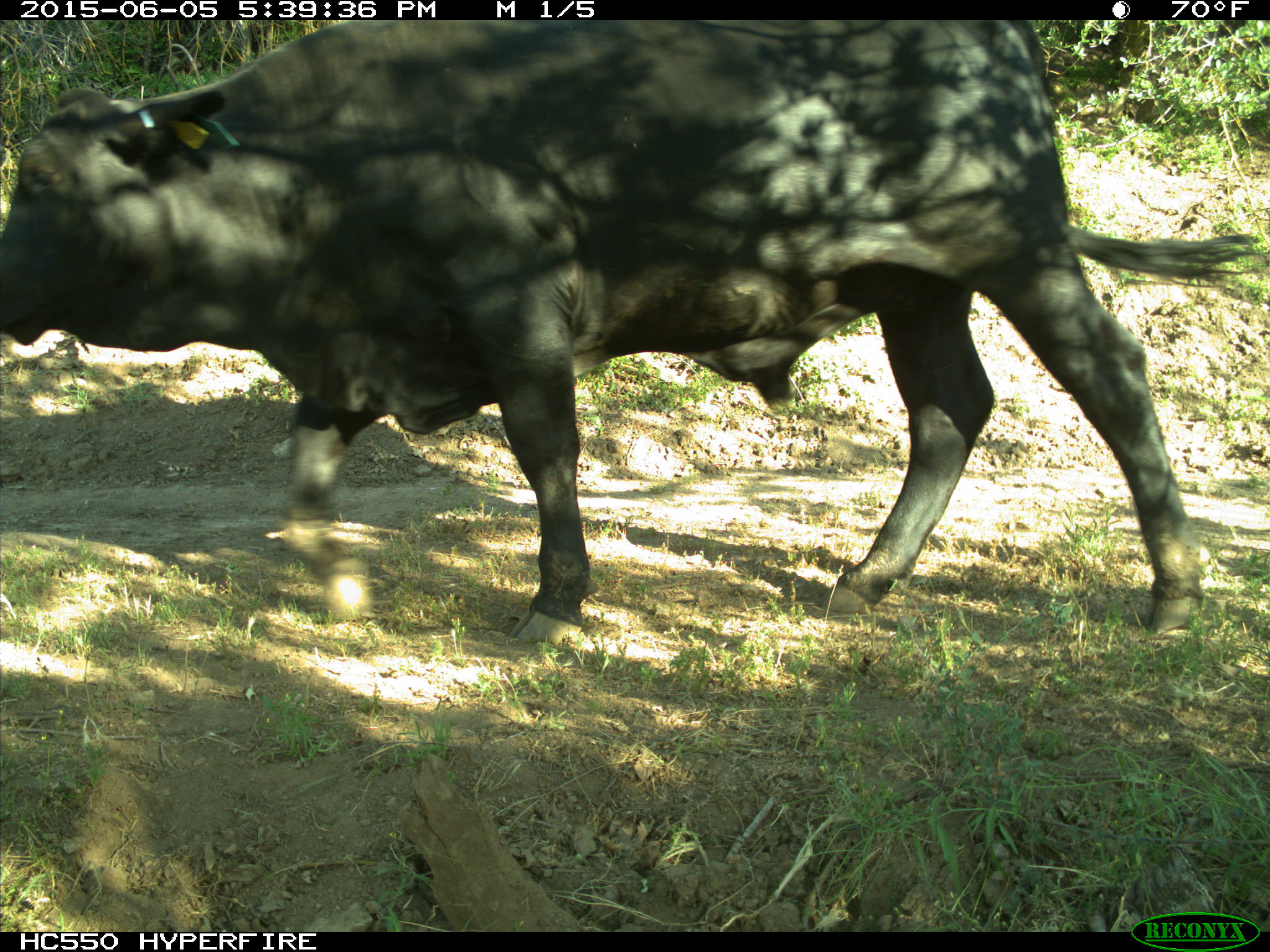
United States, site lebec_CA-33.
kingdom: Animalia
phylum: Chordata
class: Mammalia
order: Artiodactyla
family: Bovidae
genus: Bos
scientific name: Bos taurus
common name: domestic cow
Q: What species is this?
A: Bos taurus (domestic cow).